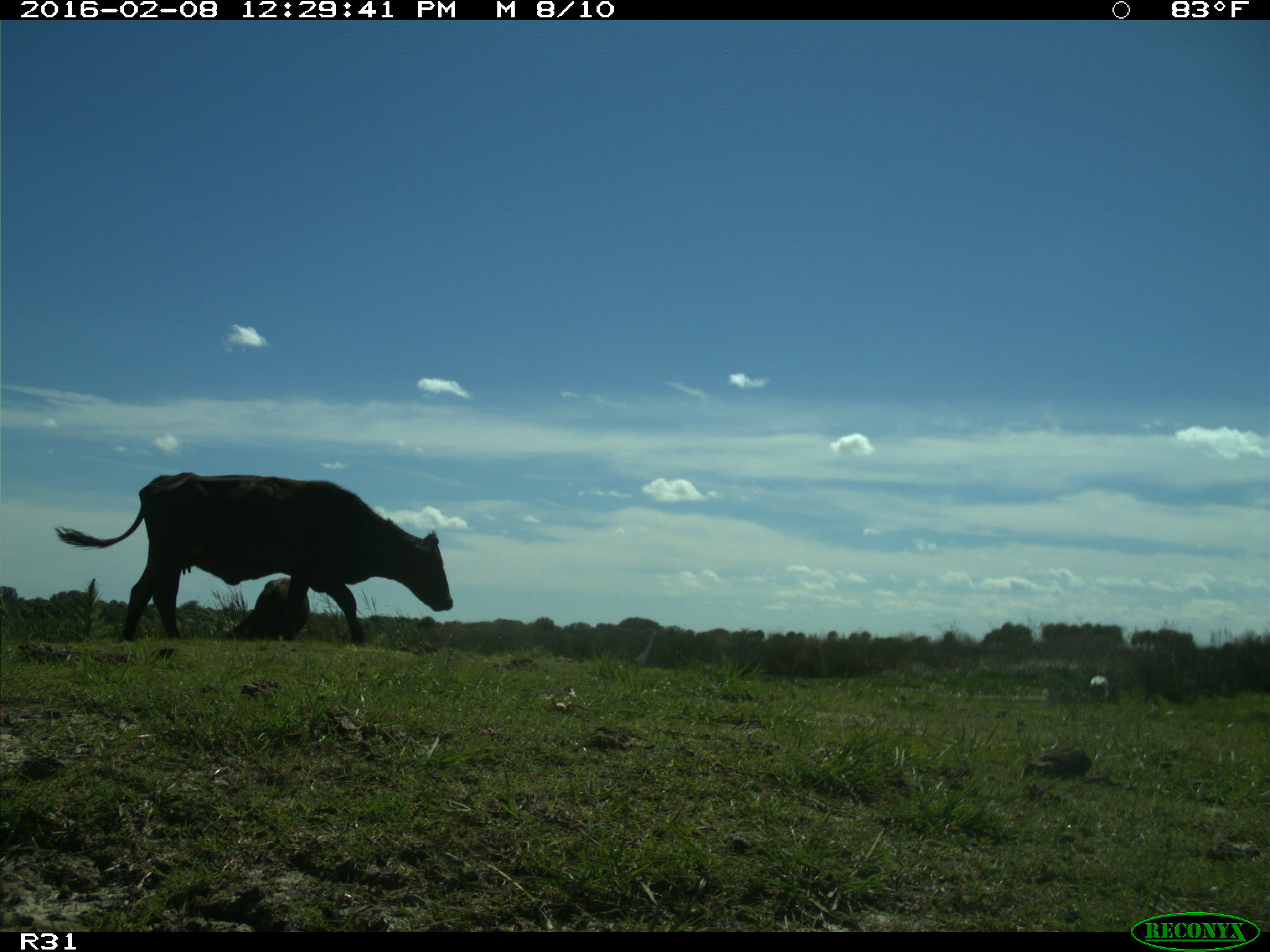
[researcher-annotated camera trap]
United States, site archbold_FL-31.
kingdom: Animalia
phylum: Chordata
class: Mammalia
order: Artiodactyla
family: Bovidae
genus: Bos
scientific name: Bos taurus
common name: domestic cow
Bos taurus (domestic cow).